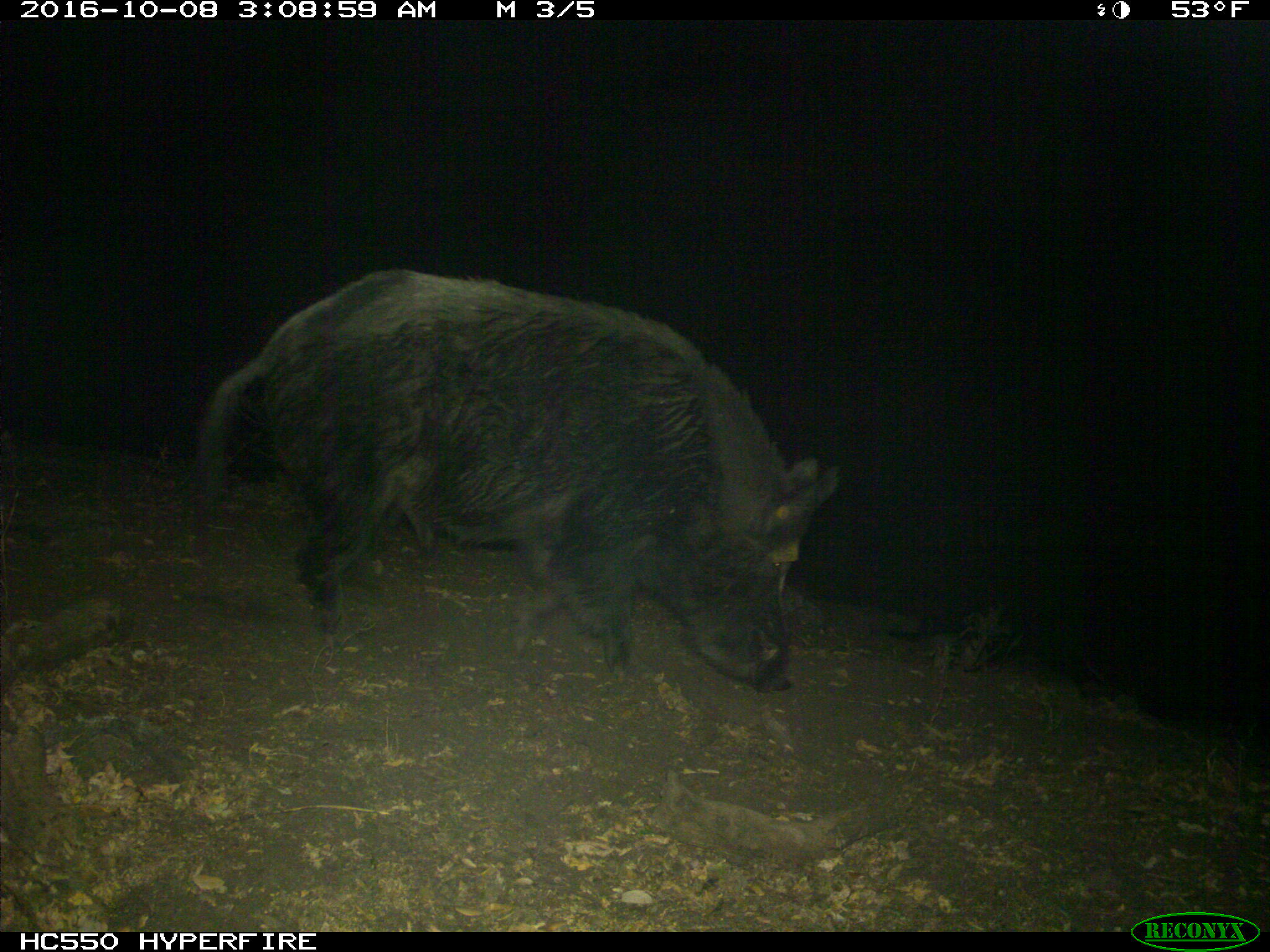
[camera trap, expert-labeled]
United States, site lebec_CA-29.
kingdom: Animalia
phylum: Chordata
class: Mammalia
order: Artiodactyla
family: Suidae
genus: Sus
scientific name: Sus scrofa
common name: wild boar